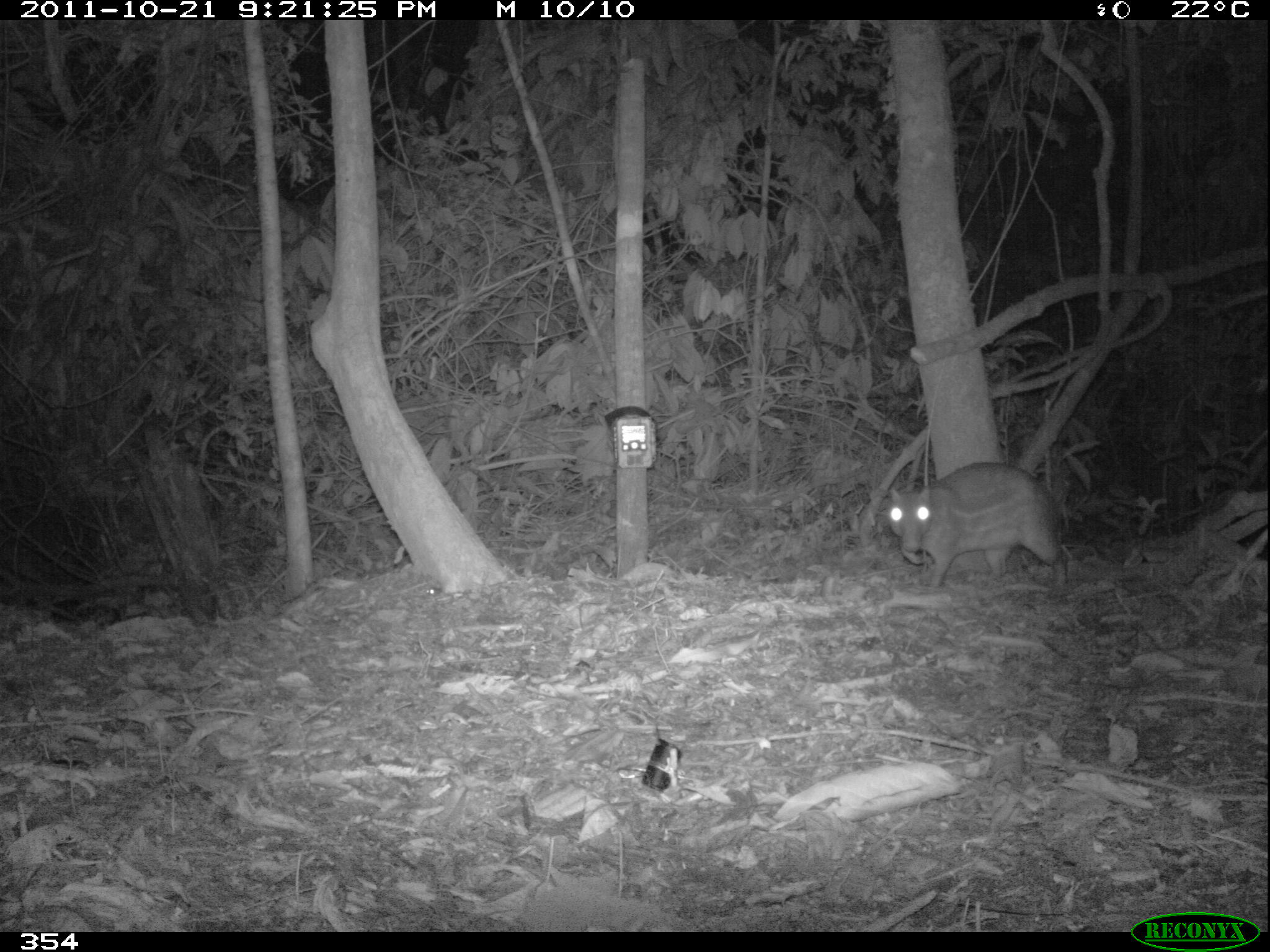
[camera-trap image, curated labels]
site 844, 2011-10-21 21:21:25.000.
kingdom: Animalia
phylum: Chordata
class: Mammalia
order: Rodentia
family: Cuniculidae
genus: Cuniculus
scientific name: Cuniculus paca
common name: spotted paca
Cuniculus paca (spotted paca).